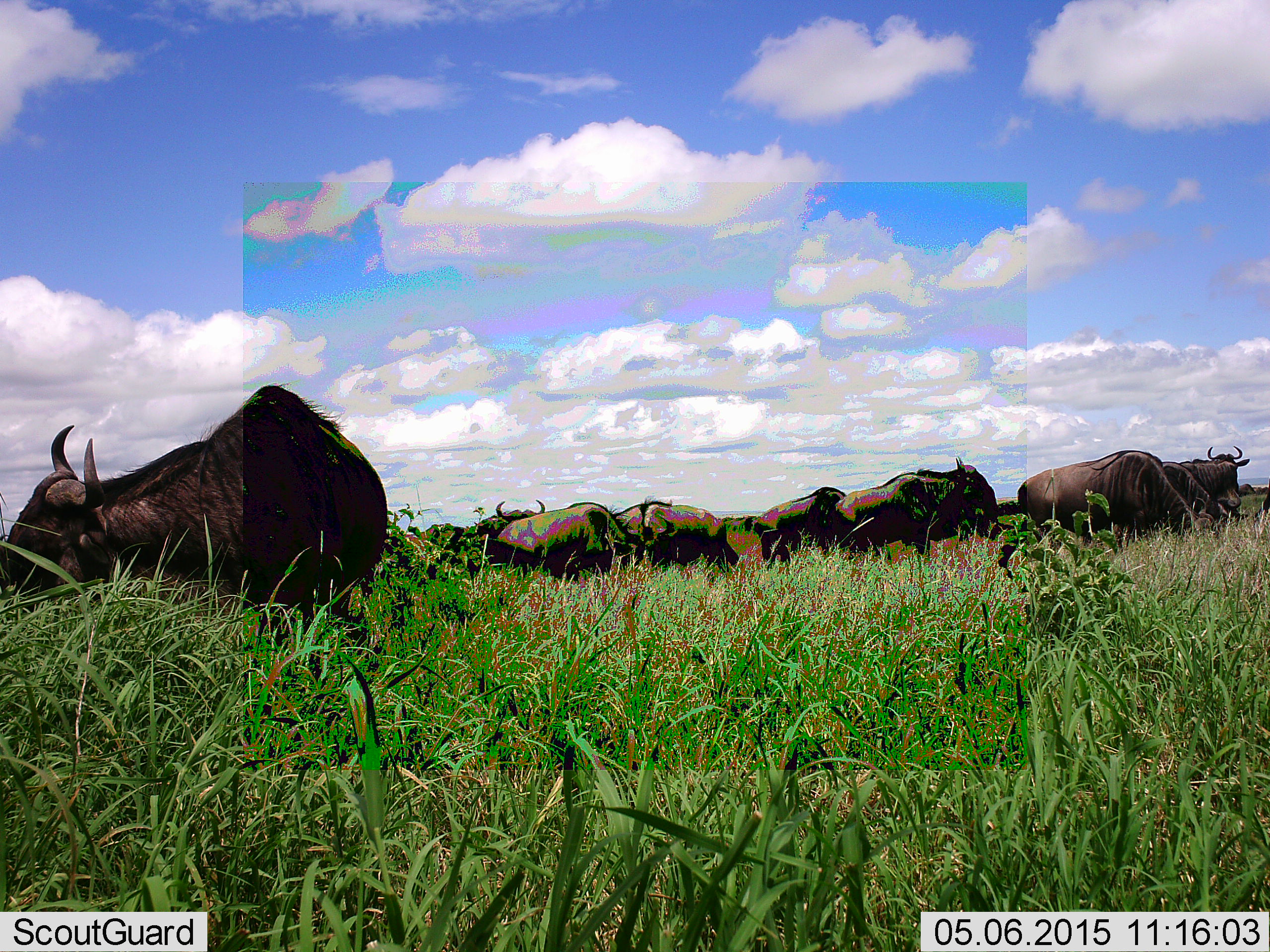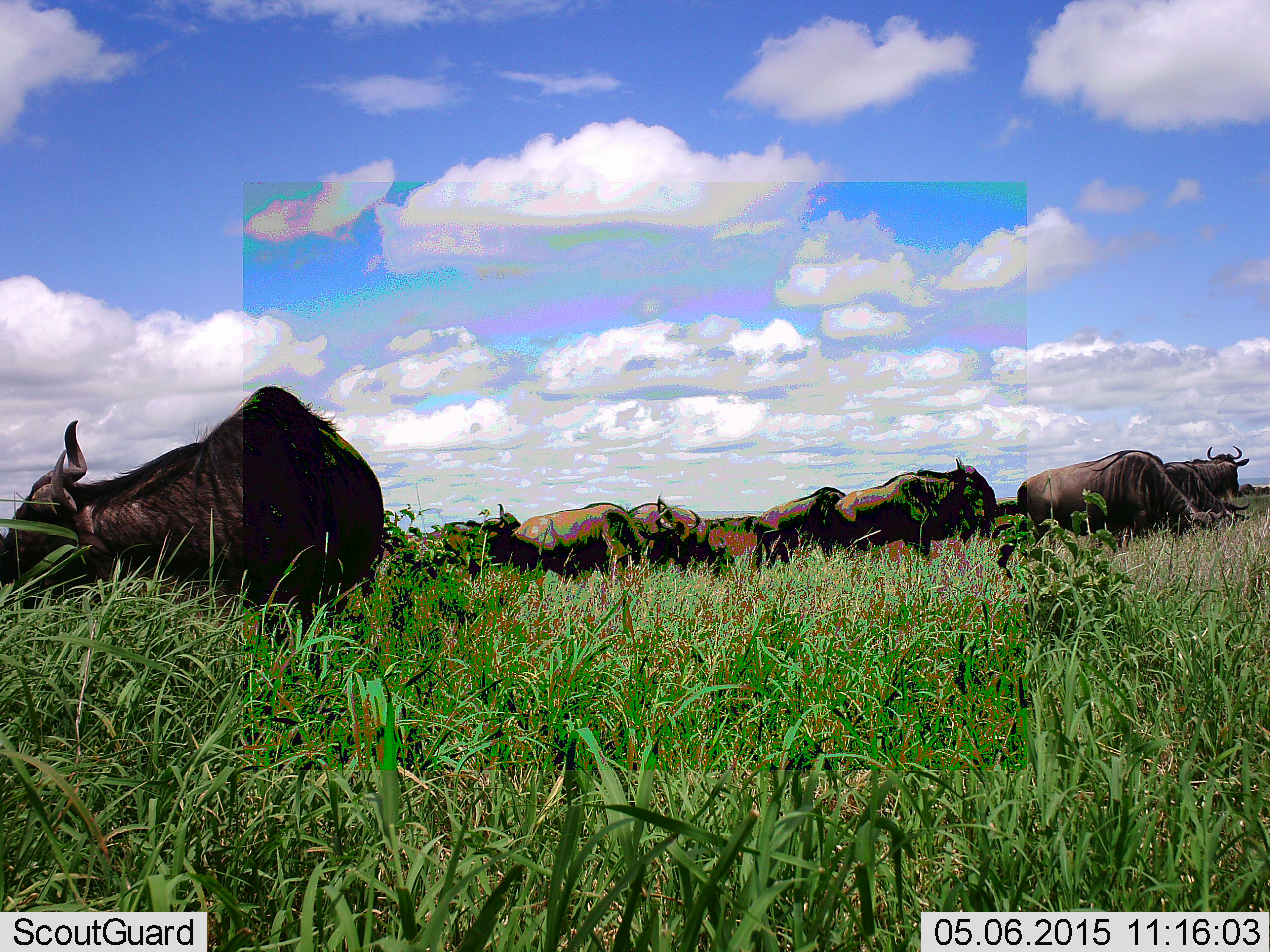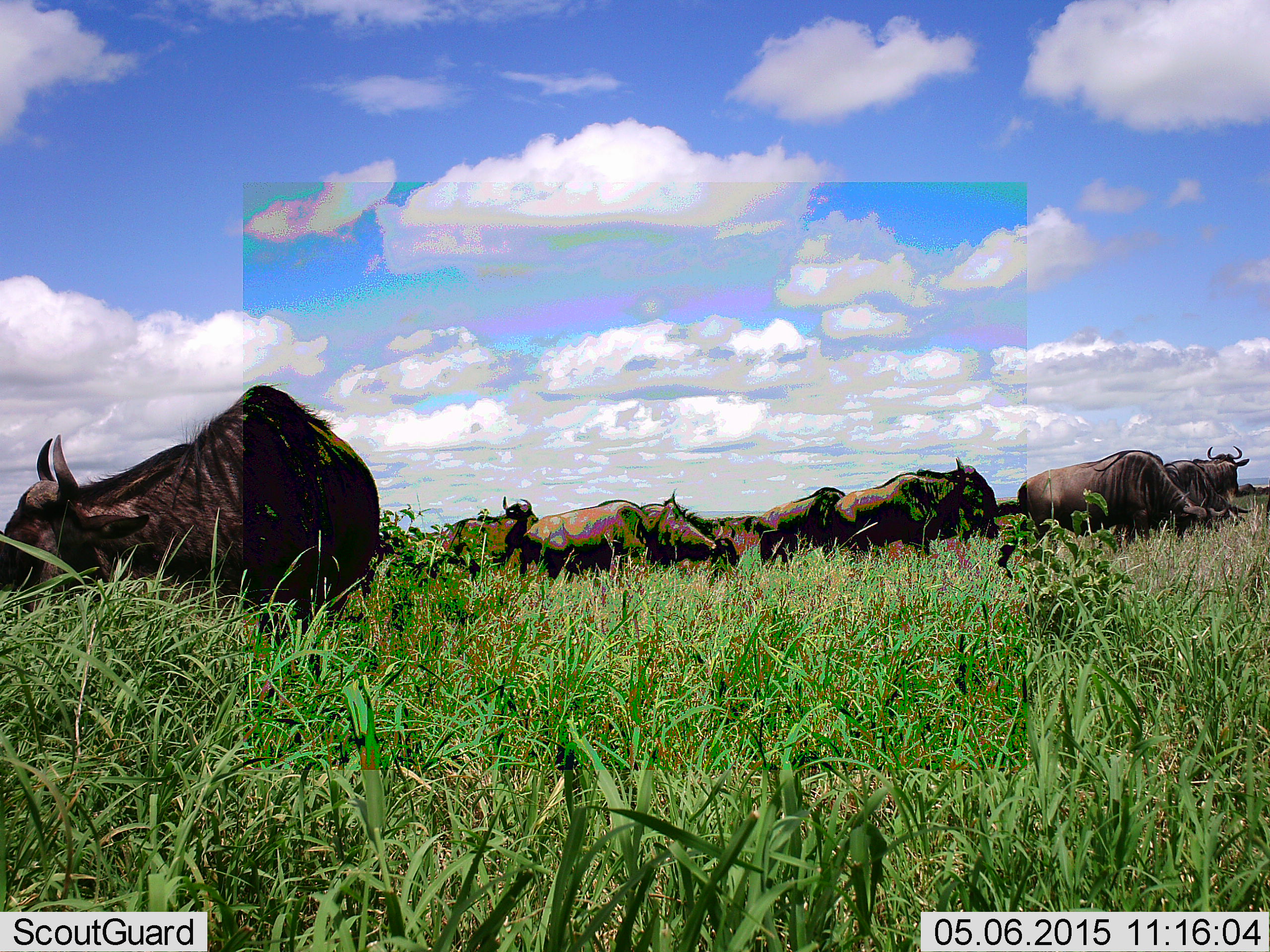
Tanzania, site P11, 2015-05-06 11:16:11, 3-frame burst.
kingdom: Animalia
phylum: Chordata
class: Mammalia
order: Artiodactyla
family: Bovidae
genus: Connochaetes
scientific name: Connochaetes taurinus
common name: blue wildebeest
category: wildebeest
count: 11-50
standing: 70%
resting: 0%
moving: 50%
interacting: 0%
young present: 0%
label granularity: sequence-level